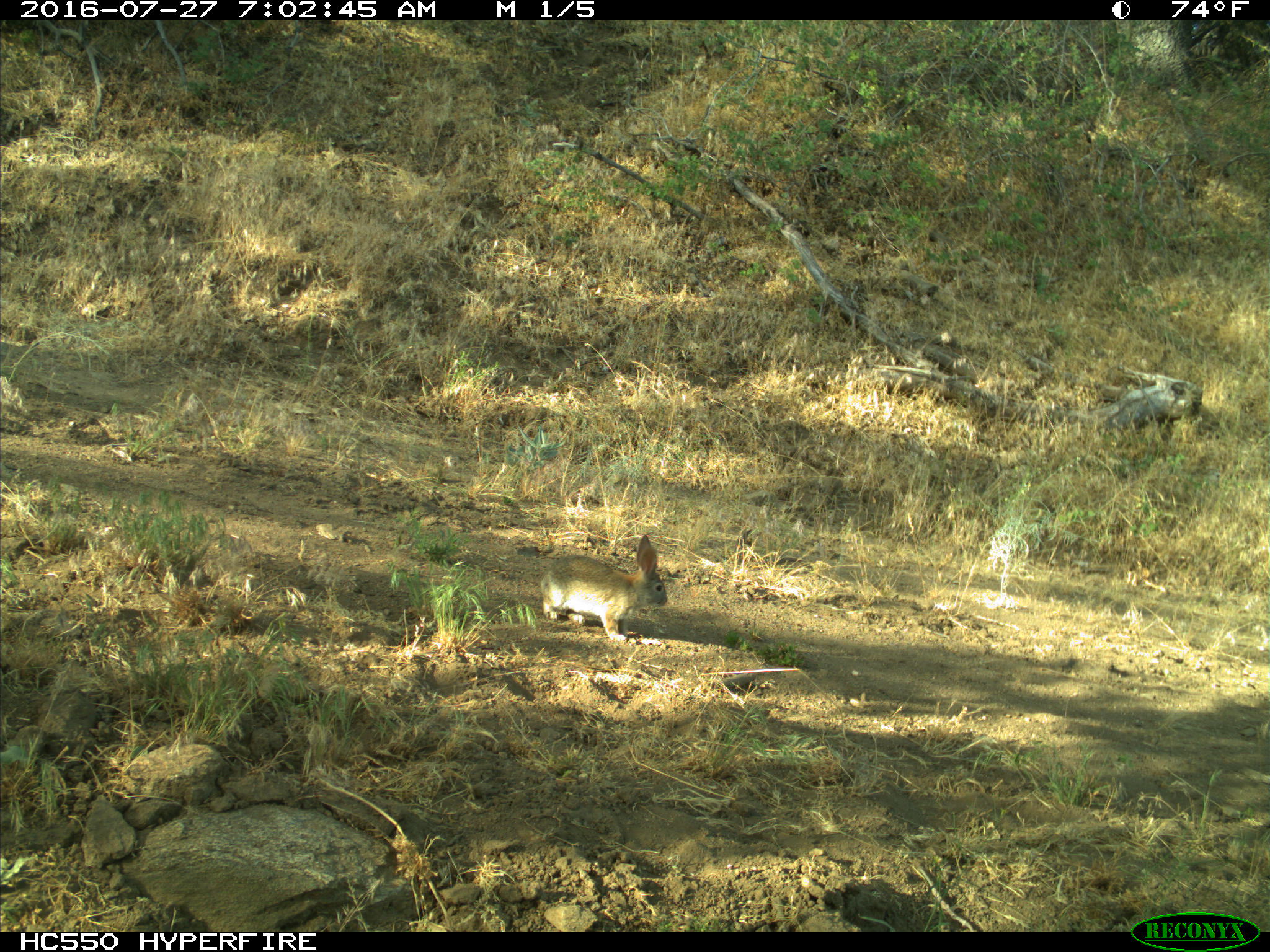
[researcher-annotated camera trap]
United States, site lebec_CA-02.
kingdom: Animalia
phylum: Chordata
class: Mammalia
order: Lagomorpha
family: Leporidae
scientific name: Leporidae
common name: rabbits and hares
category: unidentified rabbit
Unidentified rabbit (rabbits and hares) (Leporidae).